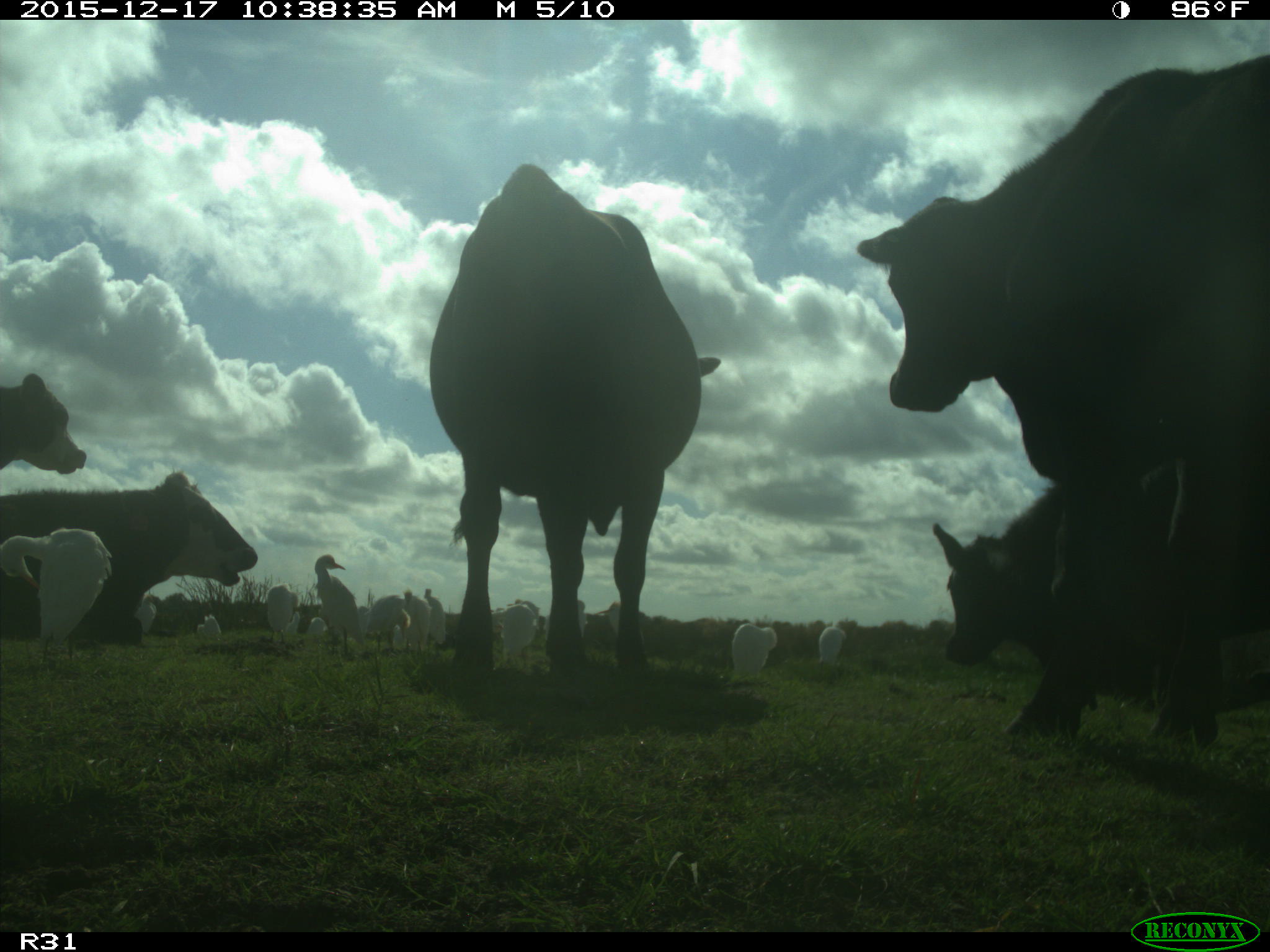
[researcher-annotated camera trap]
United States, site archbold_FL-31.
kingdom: Animalia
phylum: Chordata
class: Mammalia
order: Artiodactyla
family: Bovidae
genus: Bos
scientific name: Bos taurus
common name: domestic cow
Bos taurus (domestic cow).